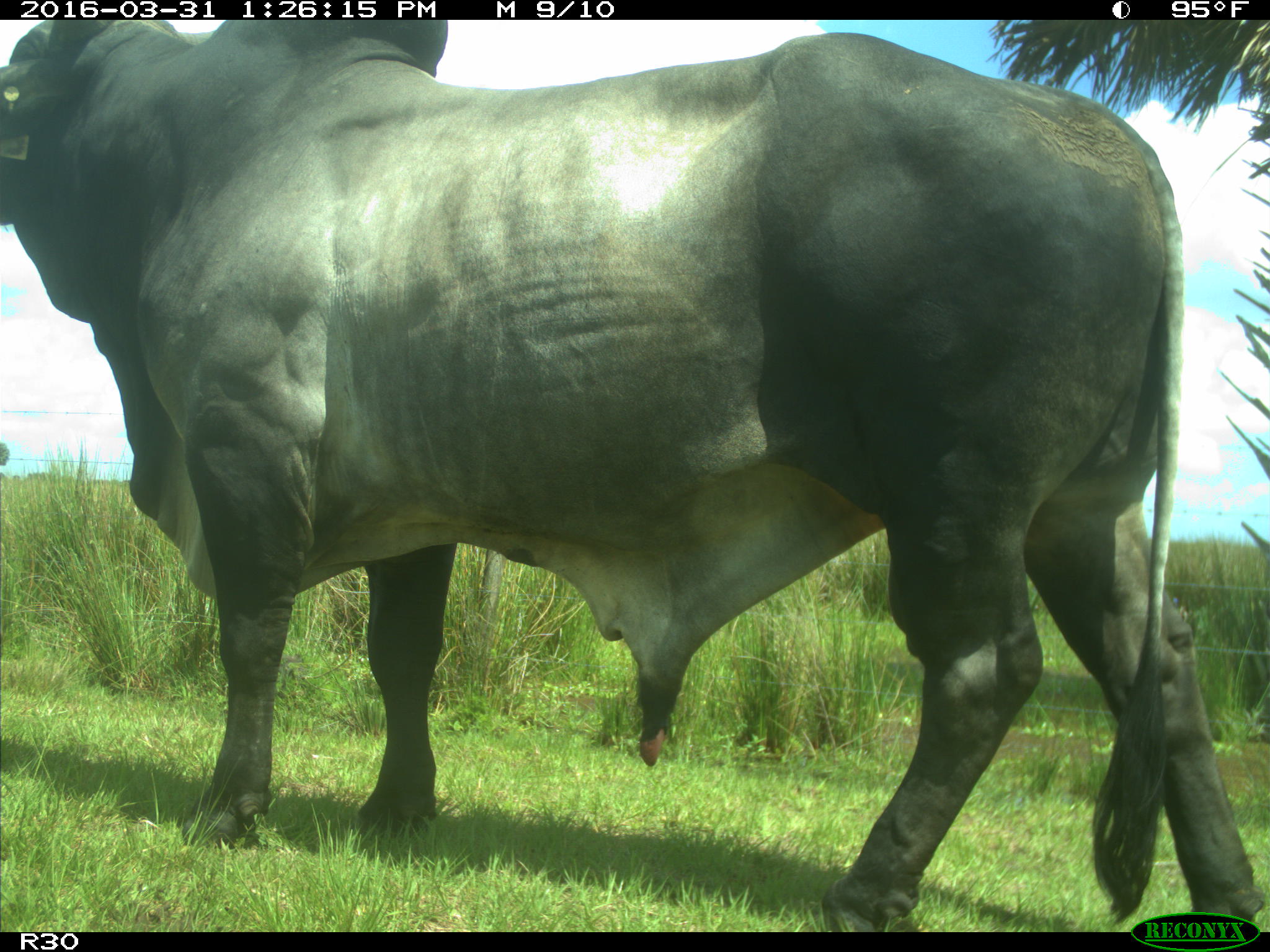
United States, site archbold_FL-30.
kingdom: Animalia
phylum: Chordata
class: Mammalia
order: Artiodactyla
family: Bovidae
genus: Bos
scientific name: Bos taurus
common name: domestic cow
Bos taurus (domestic cow).